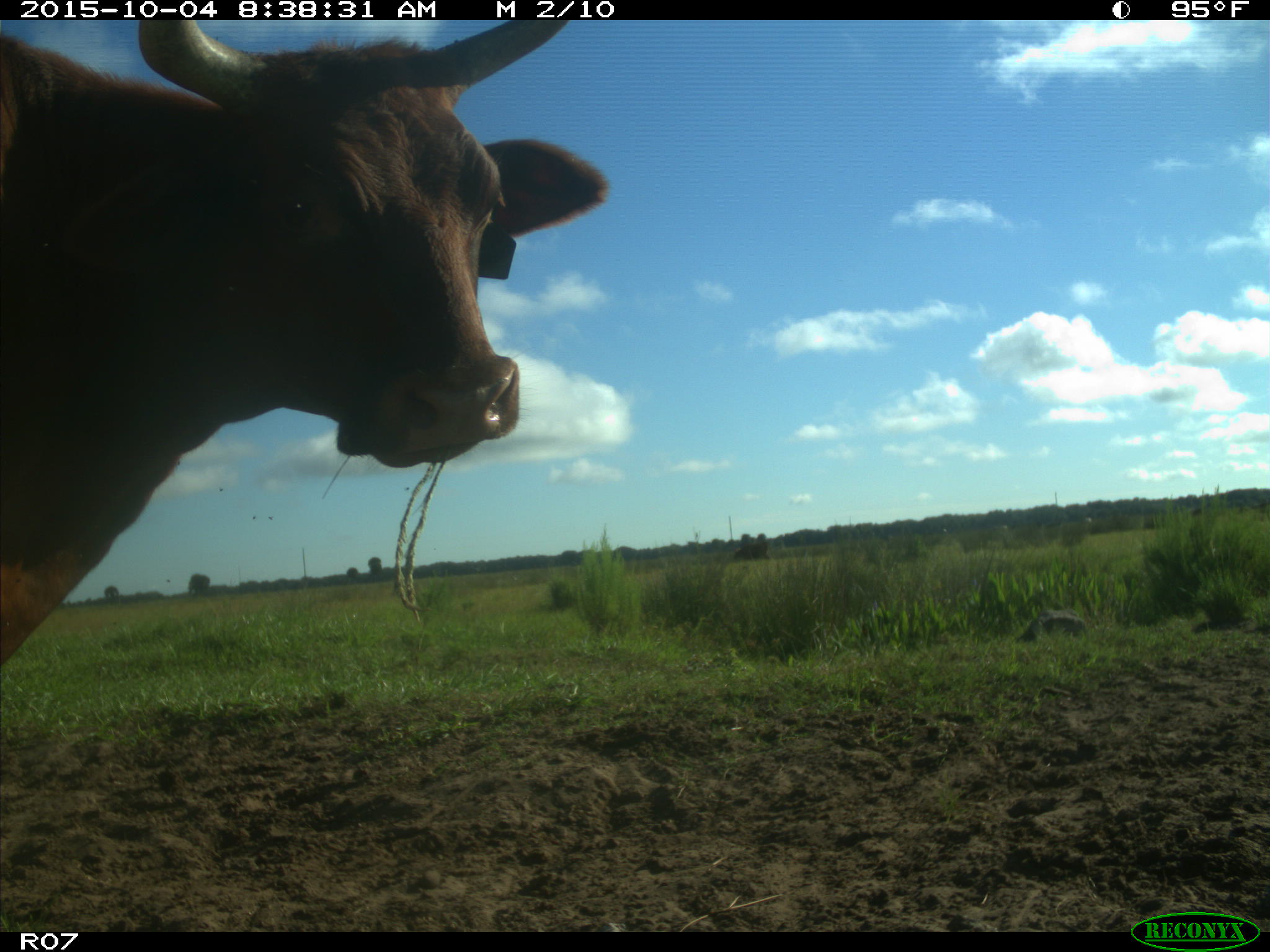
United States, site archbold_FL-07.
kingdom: Animalia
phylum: Chordata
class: Mammalia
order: Artiodactyla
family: Bovidae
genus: Bos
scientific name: Bos taurus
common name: domestic cow